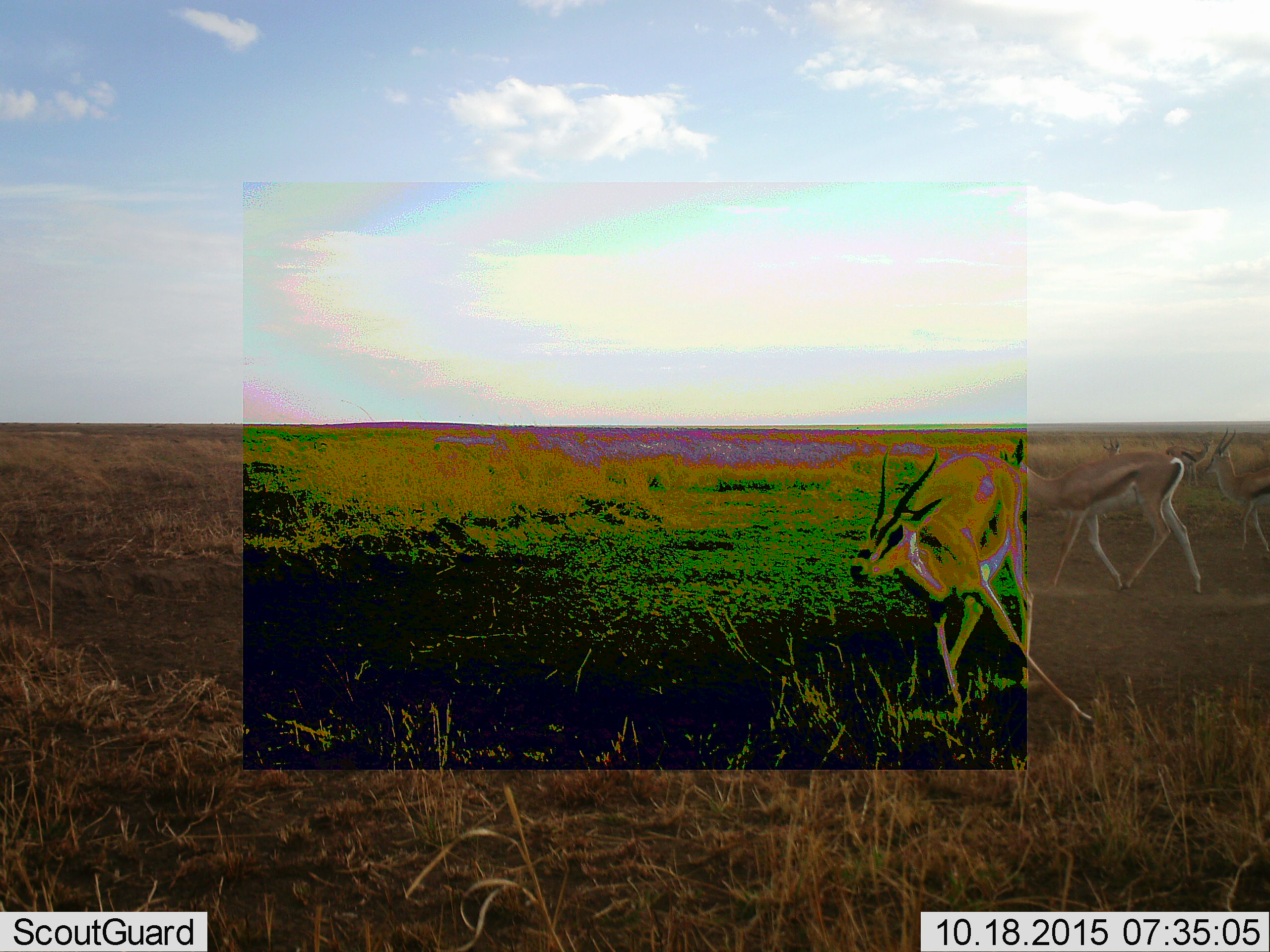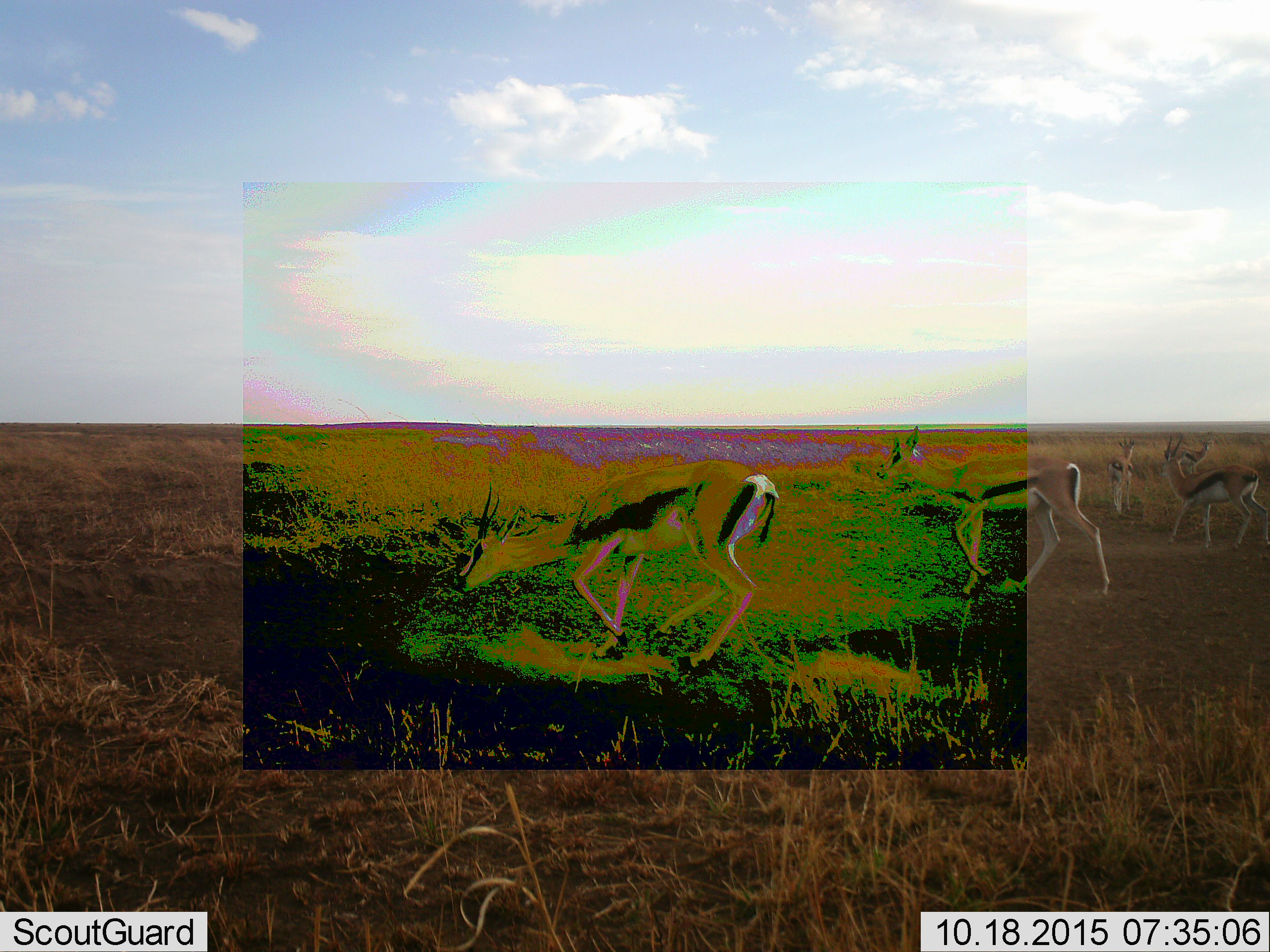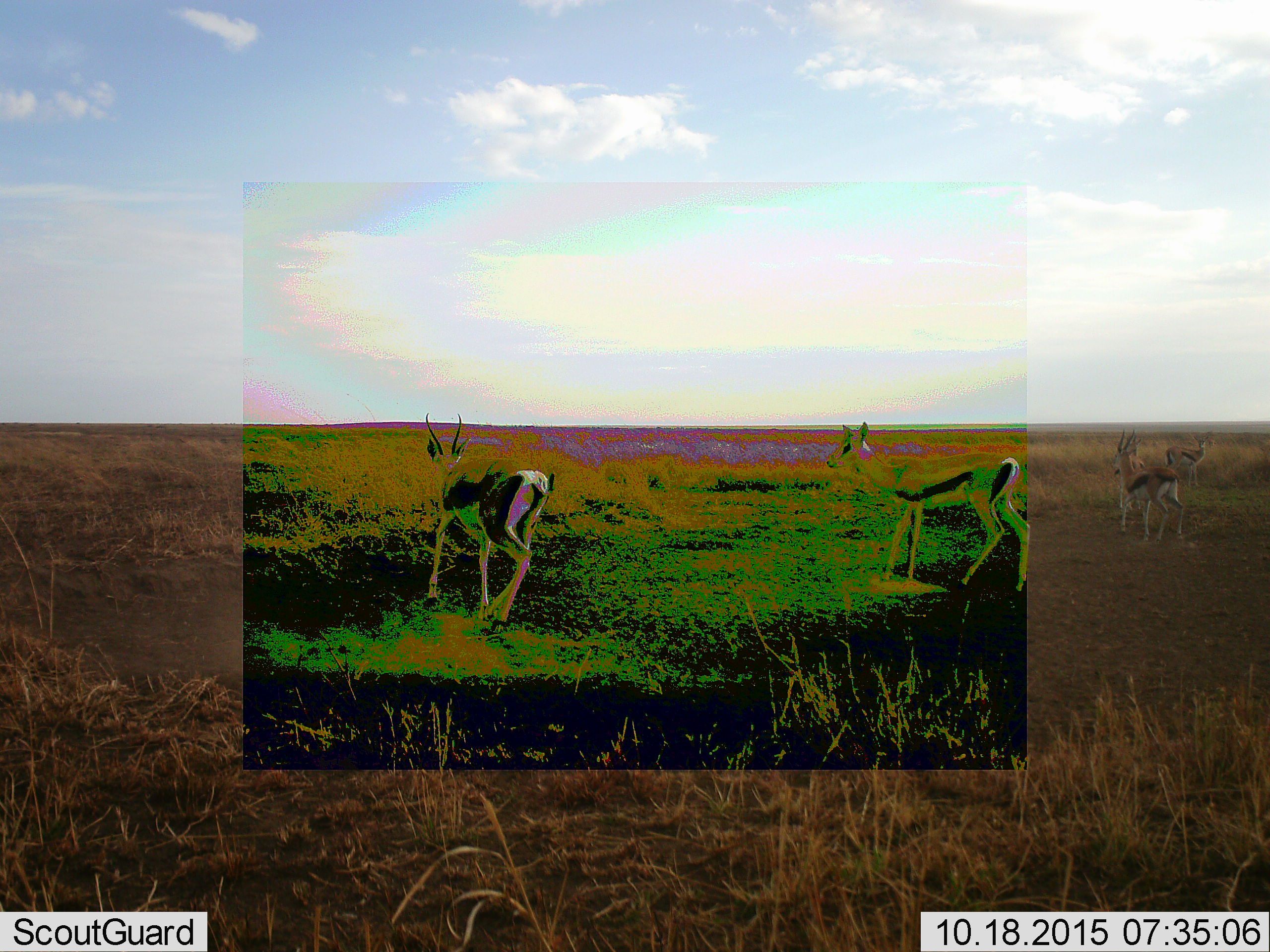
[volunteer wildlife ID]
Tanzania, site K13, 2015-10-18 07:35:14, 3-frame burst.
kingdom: Animalia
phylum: Chordata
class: Mammalia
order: Artiodactyla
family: Bovidae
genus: Eudorcas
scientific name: Eudorcas thomsonii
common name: thomson's gazelle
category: gazellethomsons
Gazellethomsons (thomson's gazelle) (Eudorcas thomsonii), count 5. Behavior (volunteer vote fractions): standing 22%, resting 0%, moving 89%, interacting 0%. Young present (vote fraction): 11%. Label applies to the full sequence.